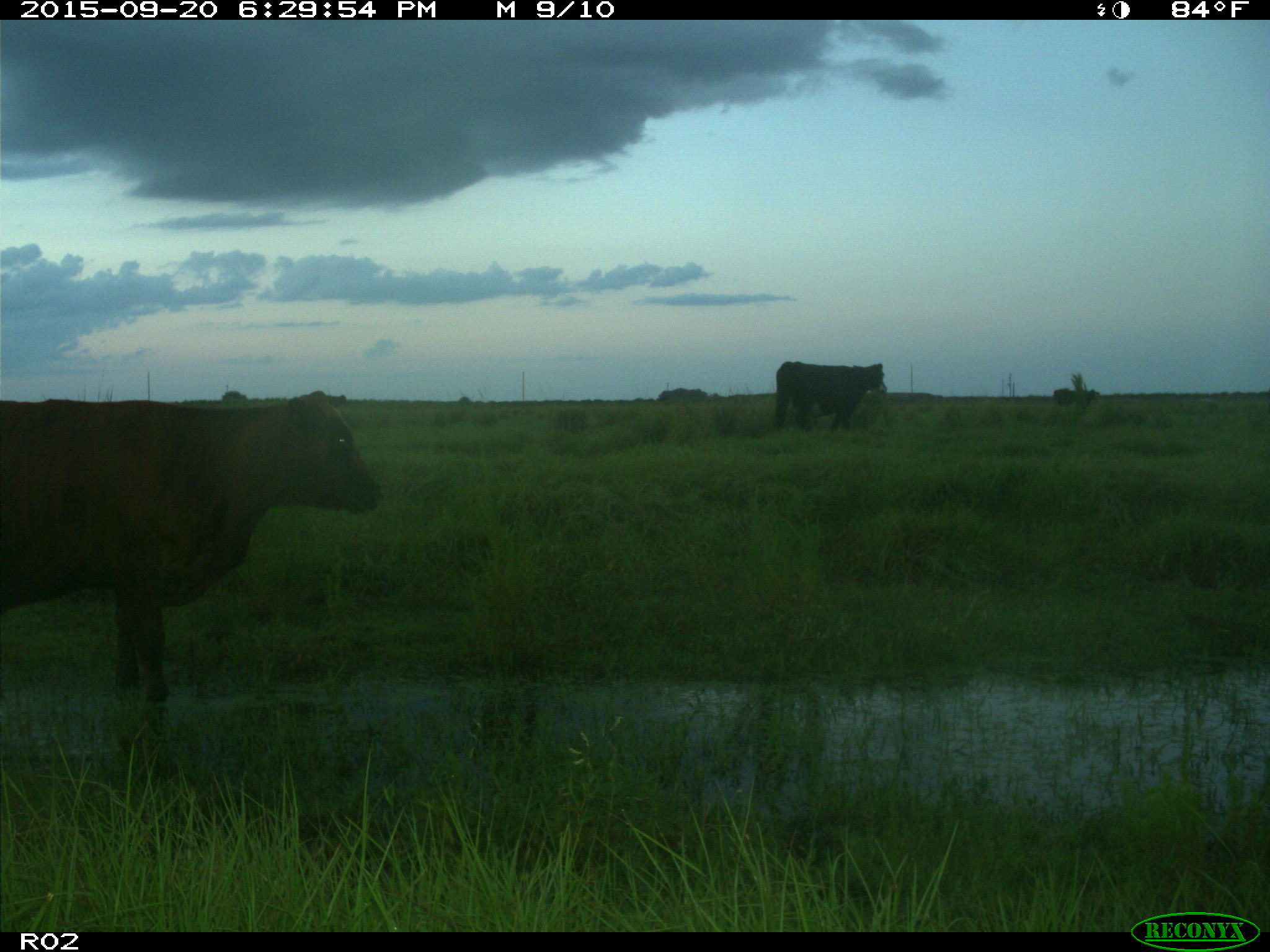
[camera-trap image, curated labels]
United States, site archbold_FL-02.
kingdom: Animalia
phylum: Chordata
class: Mammalia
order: Artiodactyla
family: Bovidae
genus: Bos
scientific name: Bos taurus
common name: domestic cow